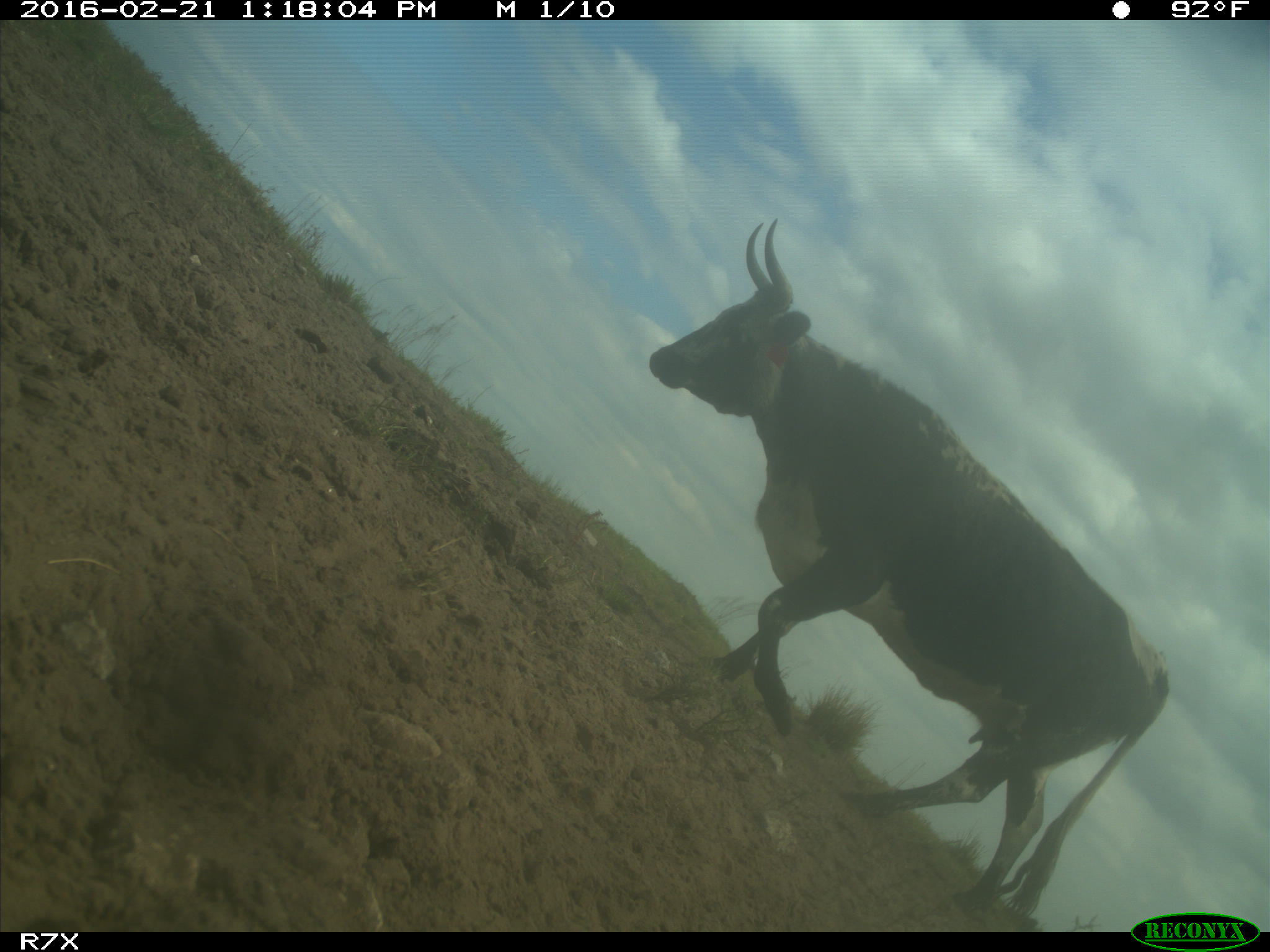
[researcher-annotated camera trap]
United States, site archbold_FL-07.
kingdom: Animalia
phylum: Chordata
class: Mammalia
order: Artiodactyla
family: Bovidae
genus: Bos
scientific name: Bos taurus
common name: domestic cow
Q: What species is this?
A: Bos taurus (domestic cow).